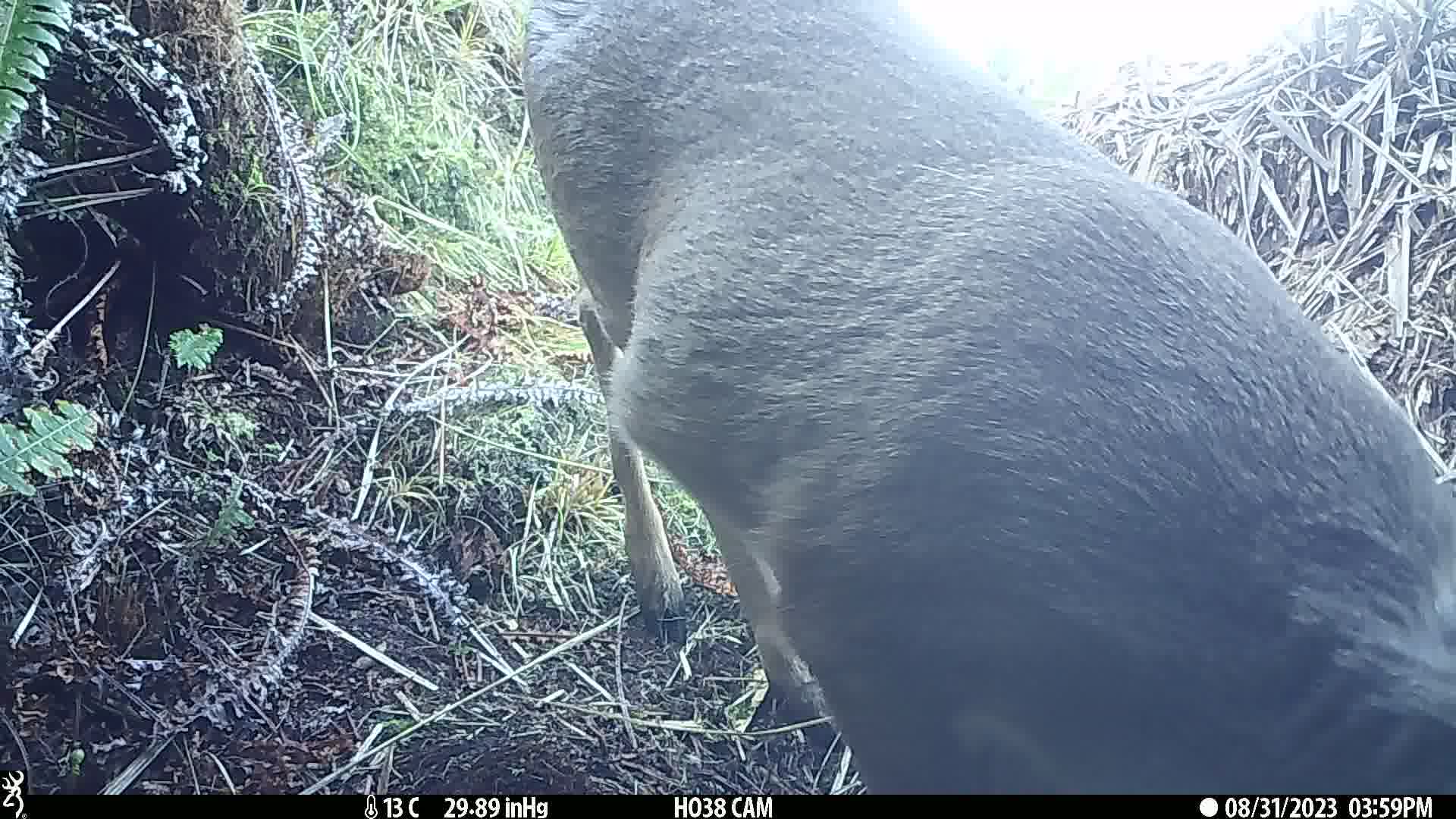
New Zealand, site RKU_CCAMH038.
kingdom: Animalia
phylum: Chordata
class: Mammalia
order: Artiodactyla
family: Cervidae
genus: Odocoileus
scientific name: Odocoileus virginianus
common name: white-tailed deer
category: white tailed deer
White tailed deer (white-tailed deer) (Odocoileus virginianus).